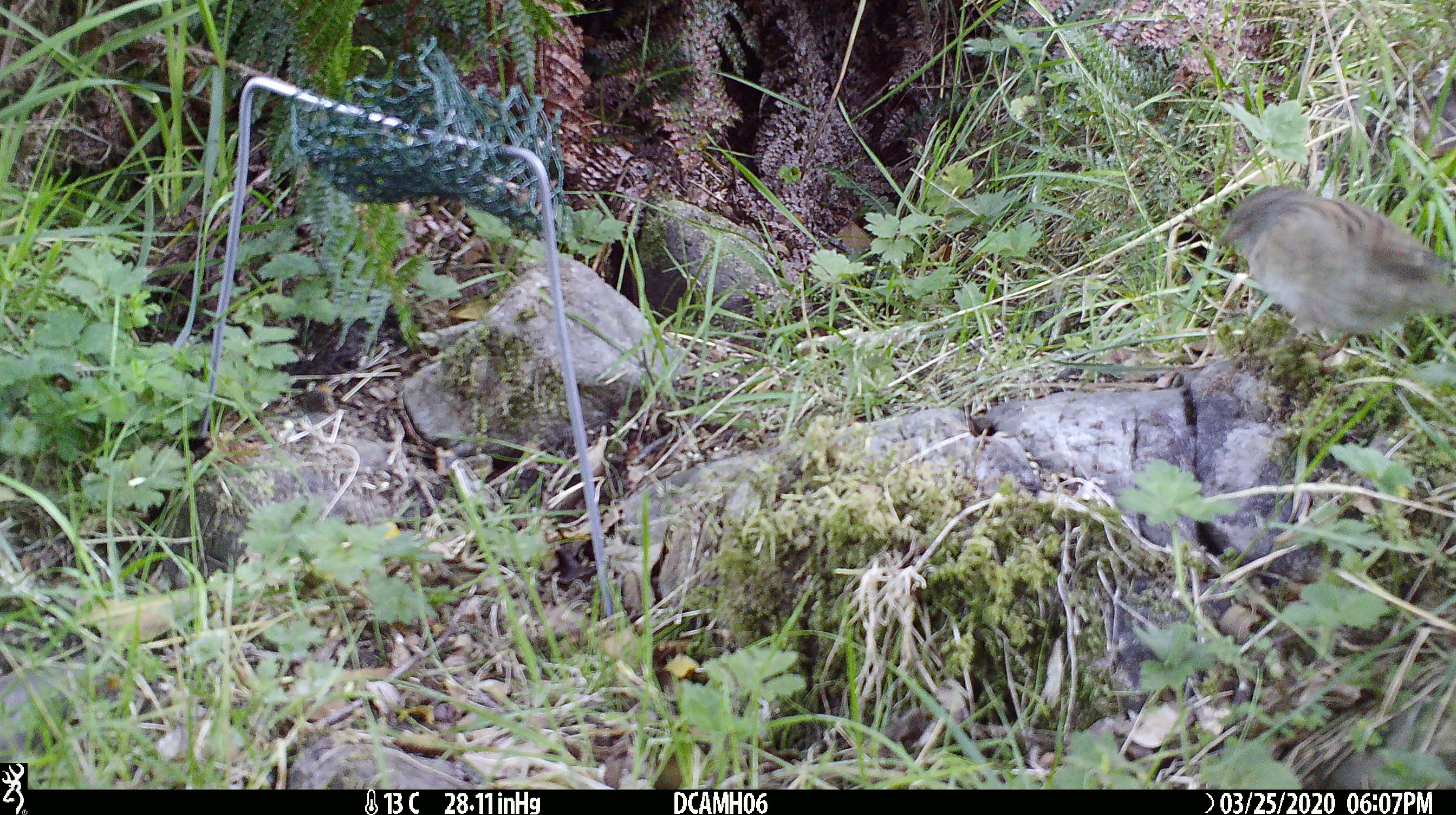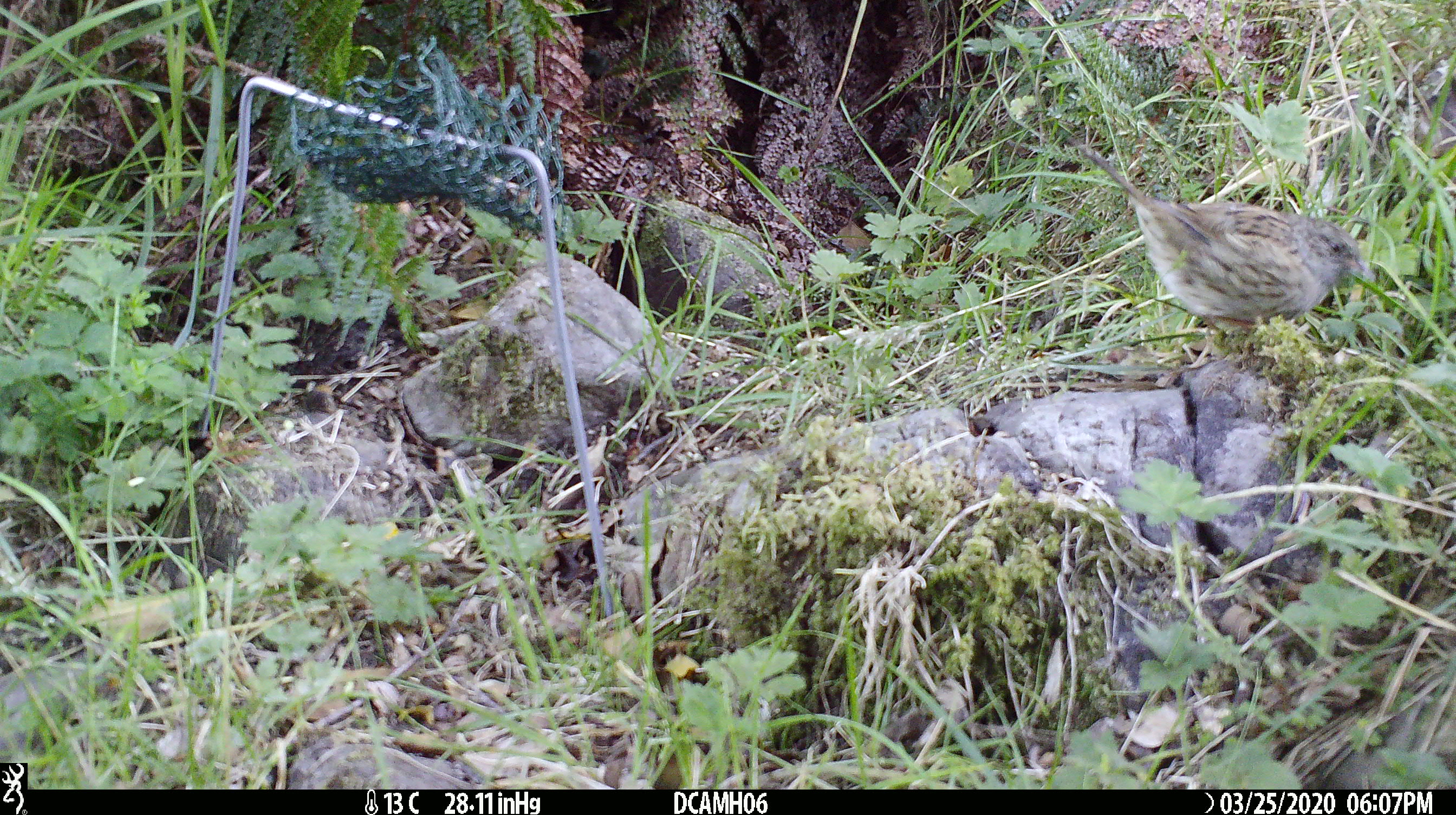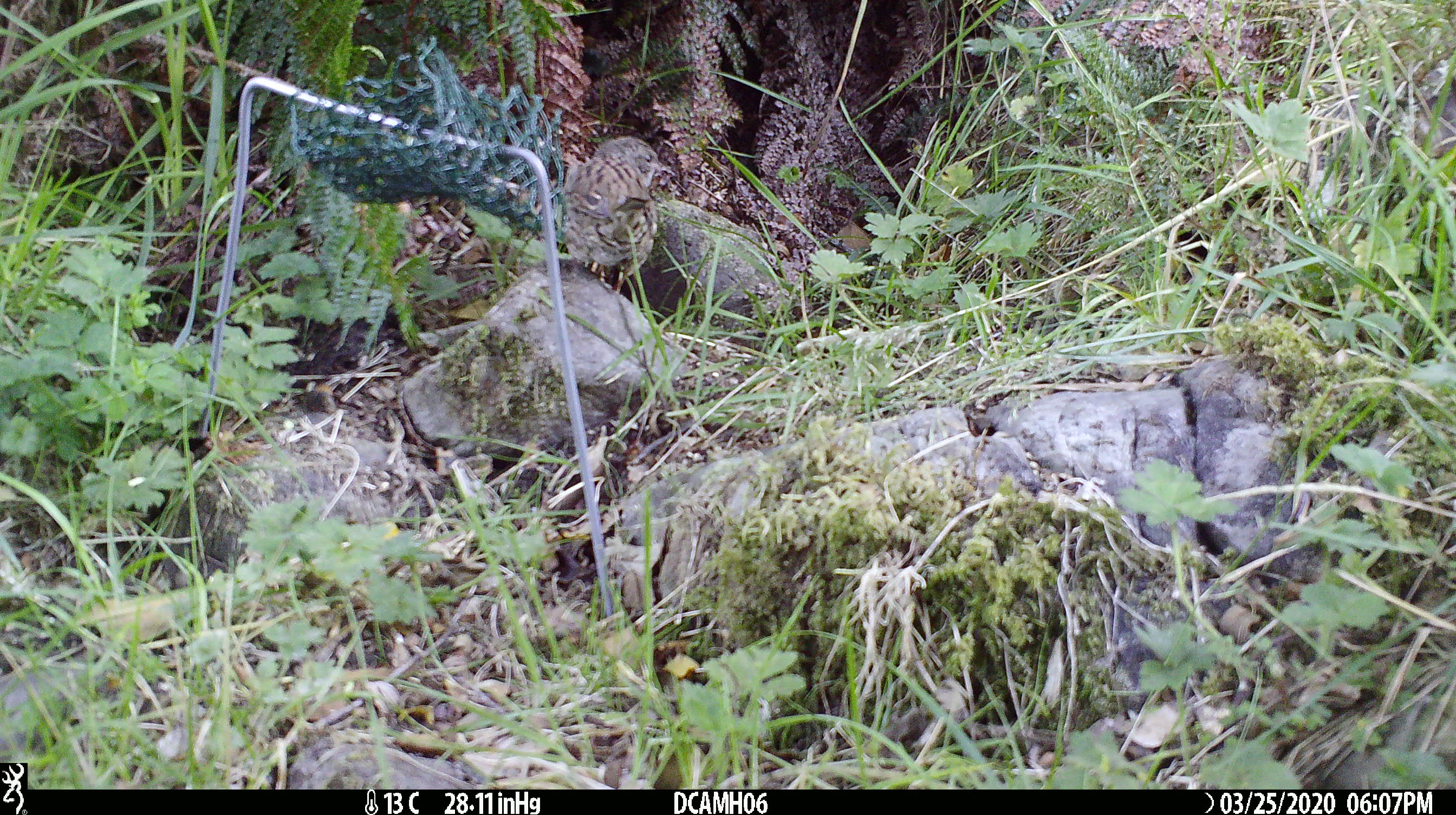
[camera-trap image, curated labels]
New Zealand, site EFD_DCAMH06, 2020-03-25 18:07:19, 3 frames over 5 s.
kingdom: Animalia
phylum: Chordata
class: Aves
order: Passeriformes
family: Prunellidae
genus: Prunella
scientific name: Prunella modularis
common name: dunnock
Dunnock (Prunella modularis).